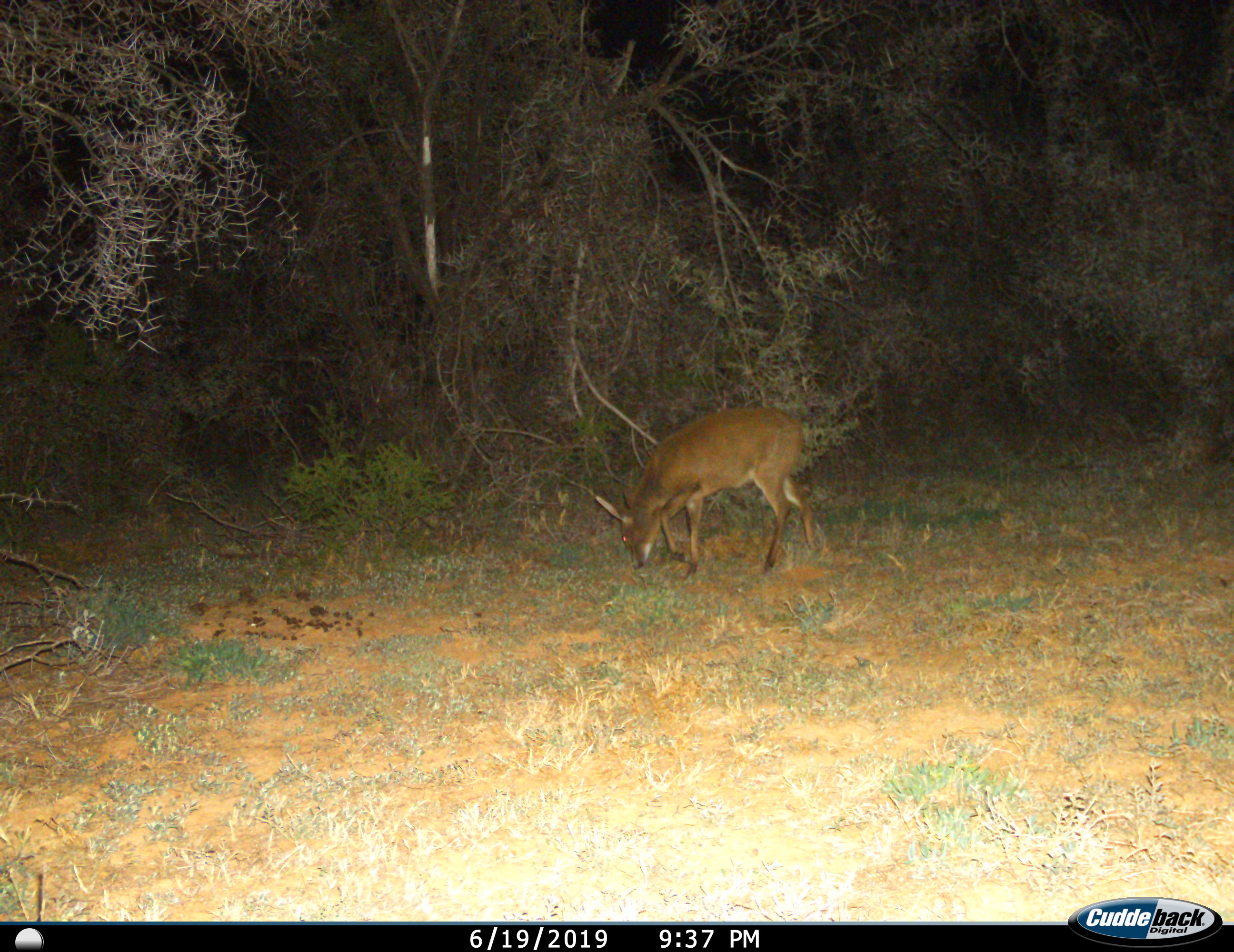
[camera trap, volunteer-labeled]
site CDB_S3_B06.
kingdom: Animalia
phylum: Chordata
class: Mammalia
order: Artiodactyla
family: Bovidae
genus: Sylvicapra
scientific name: Sylvicapra grimmia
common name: common duiker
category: duikercommongrey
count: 1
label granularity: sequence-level